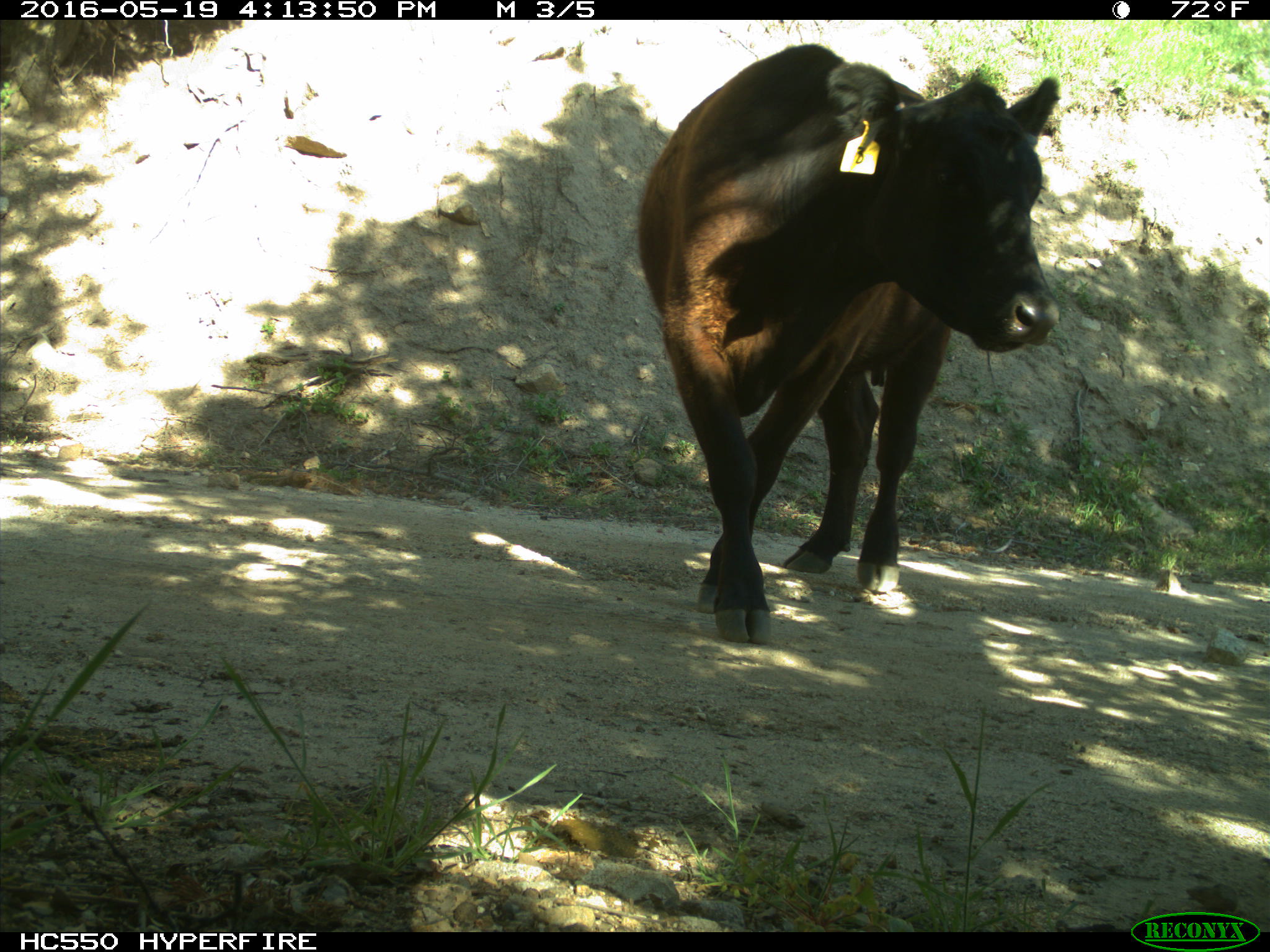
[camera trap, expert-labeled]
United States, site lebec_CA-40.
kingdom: Animalia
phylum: Chordata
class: Mammalia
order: Artiodactyla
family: Bovidae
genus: Bos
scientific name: Bos taurus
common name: domestic cow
Bos taurus (domestic cow).